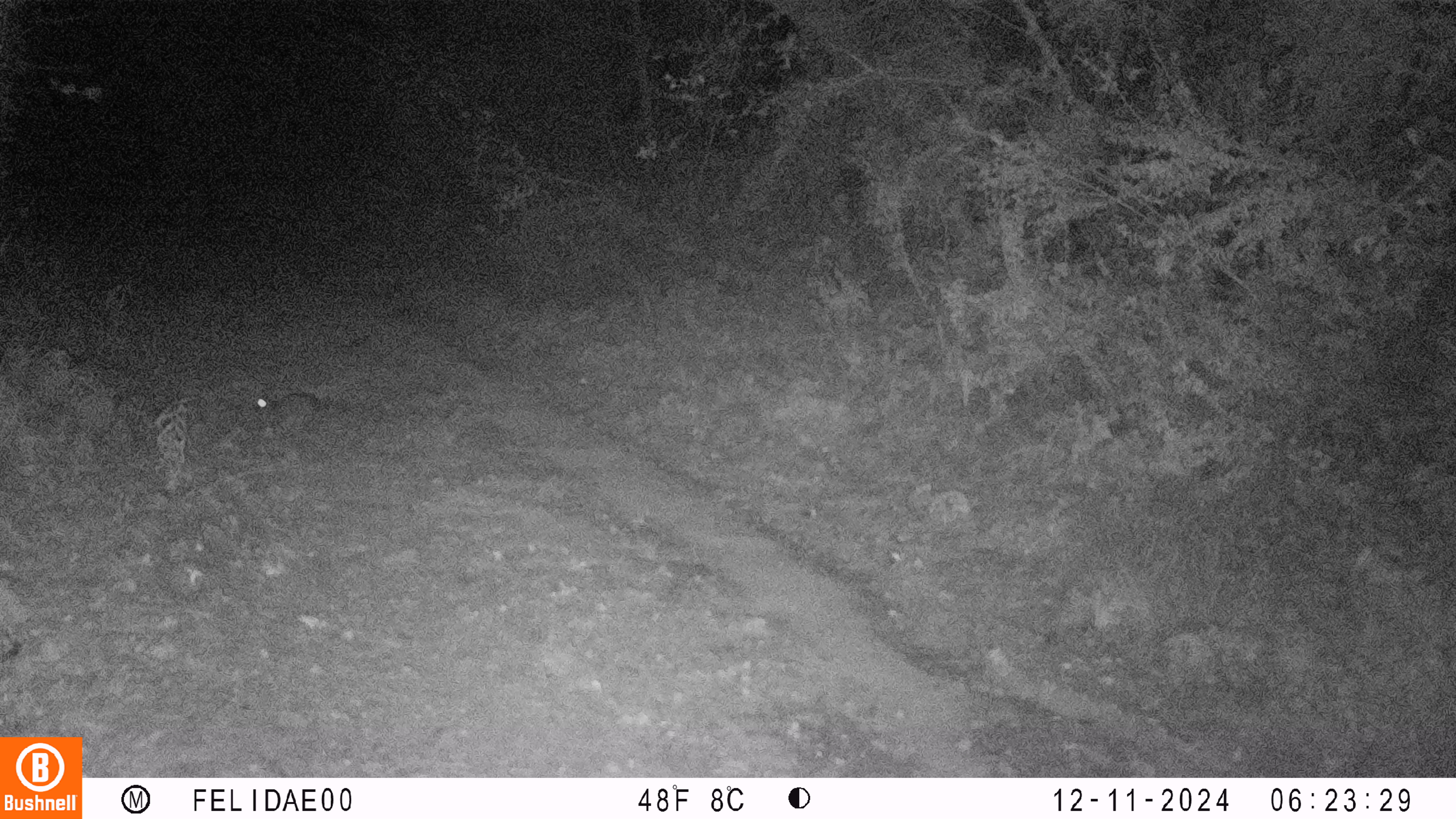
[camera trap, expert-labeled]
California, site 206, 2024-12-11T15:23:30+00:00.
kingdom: Animalia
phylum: Chordata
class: Mammalia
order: Lagomorpha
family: Leporidae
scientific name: Leporidae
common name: rabbit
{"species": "rabbit (Leporidae)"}